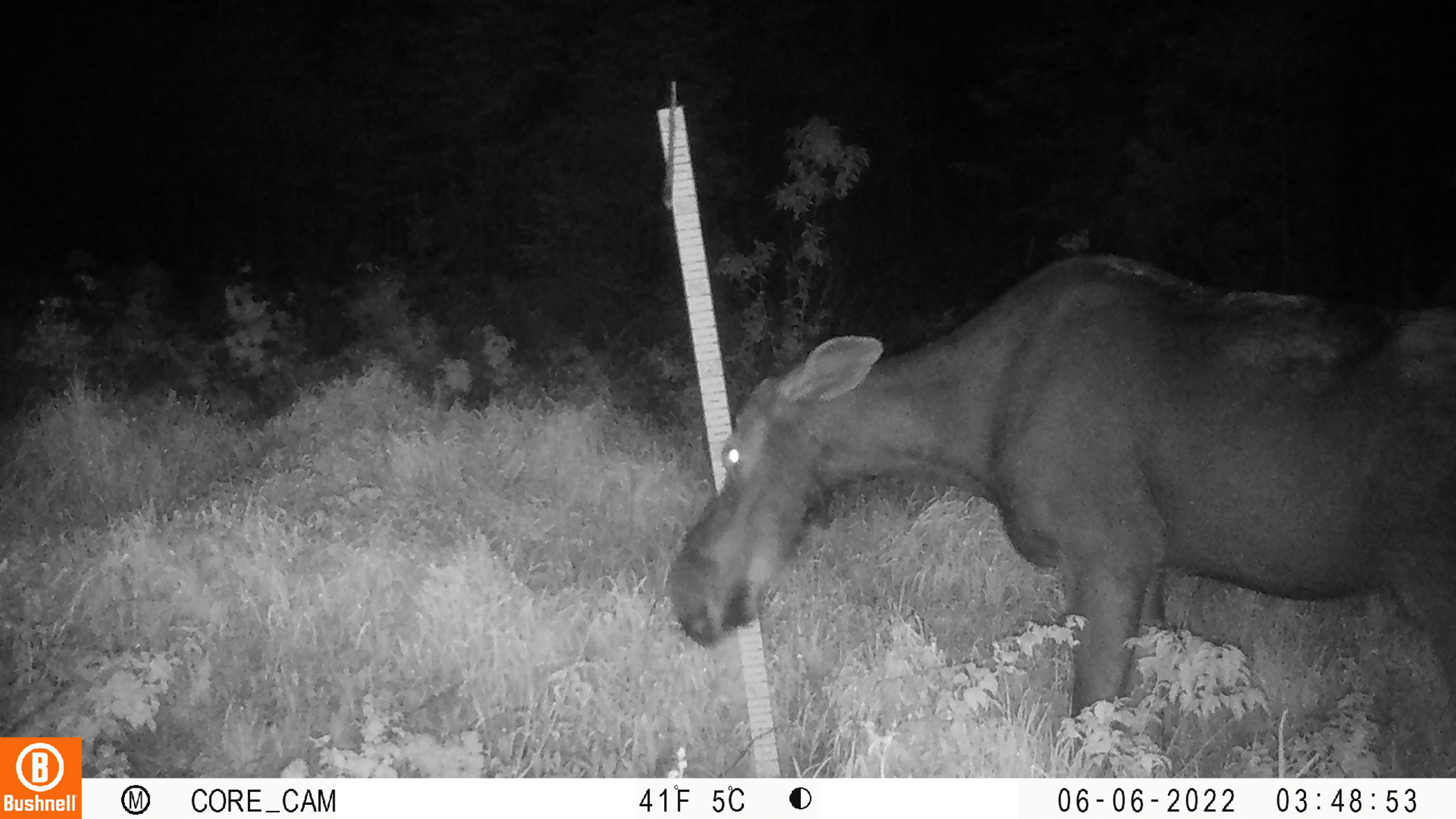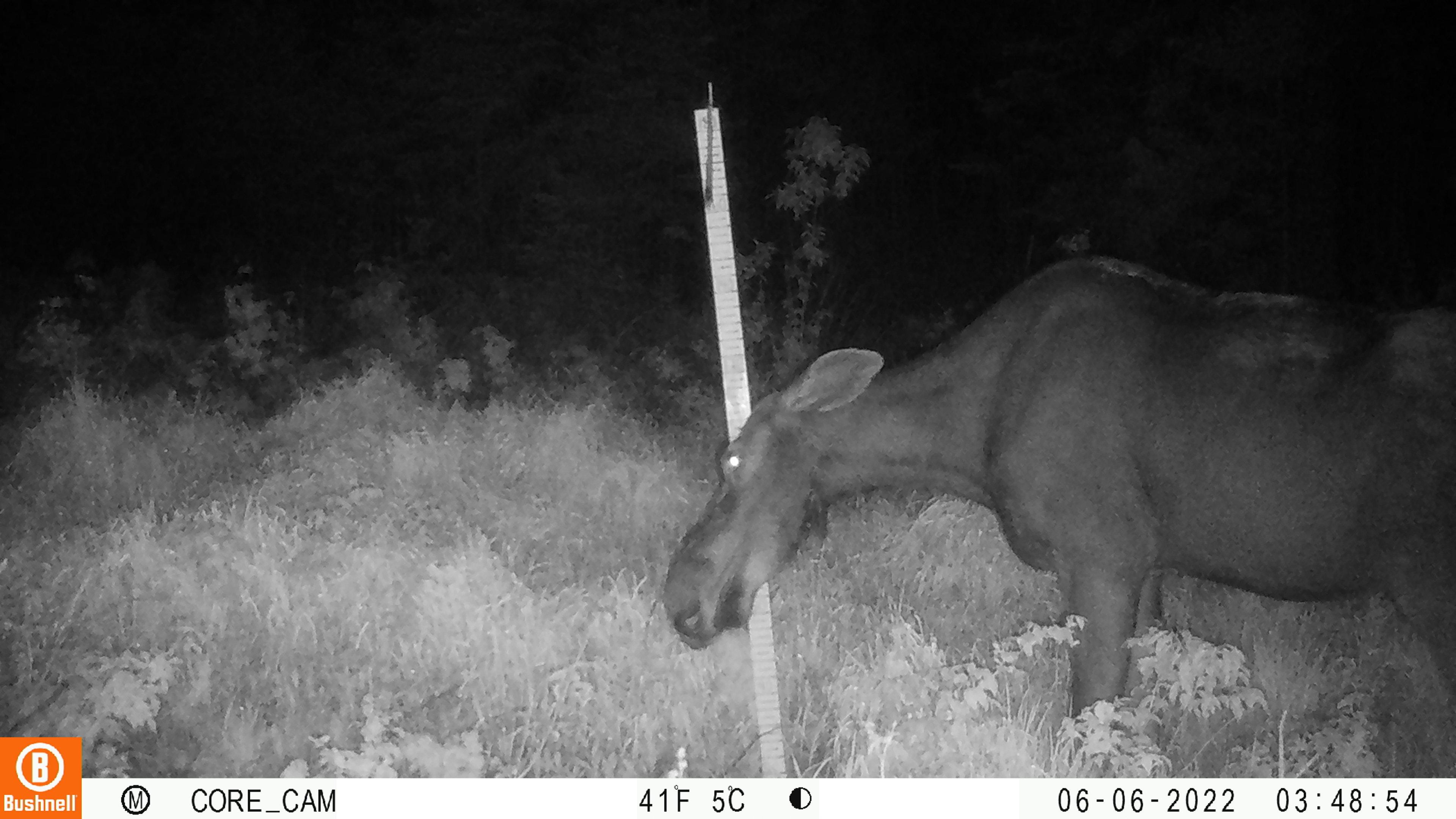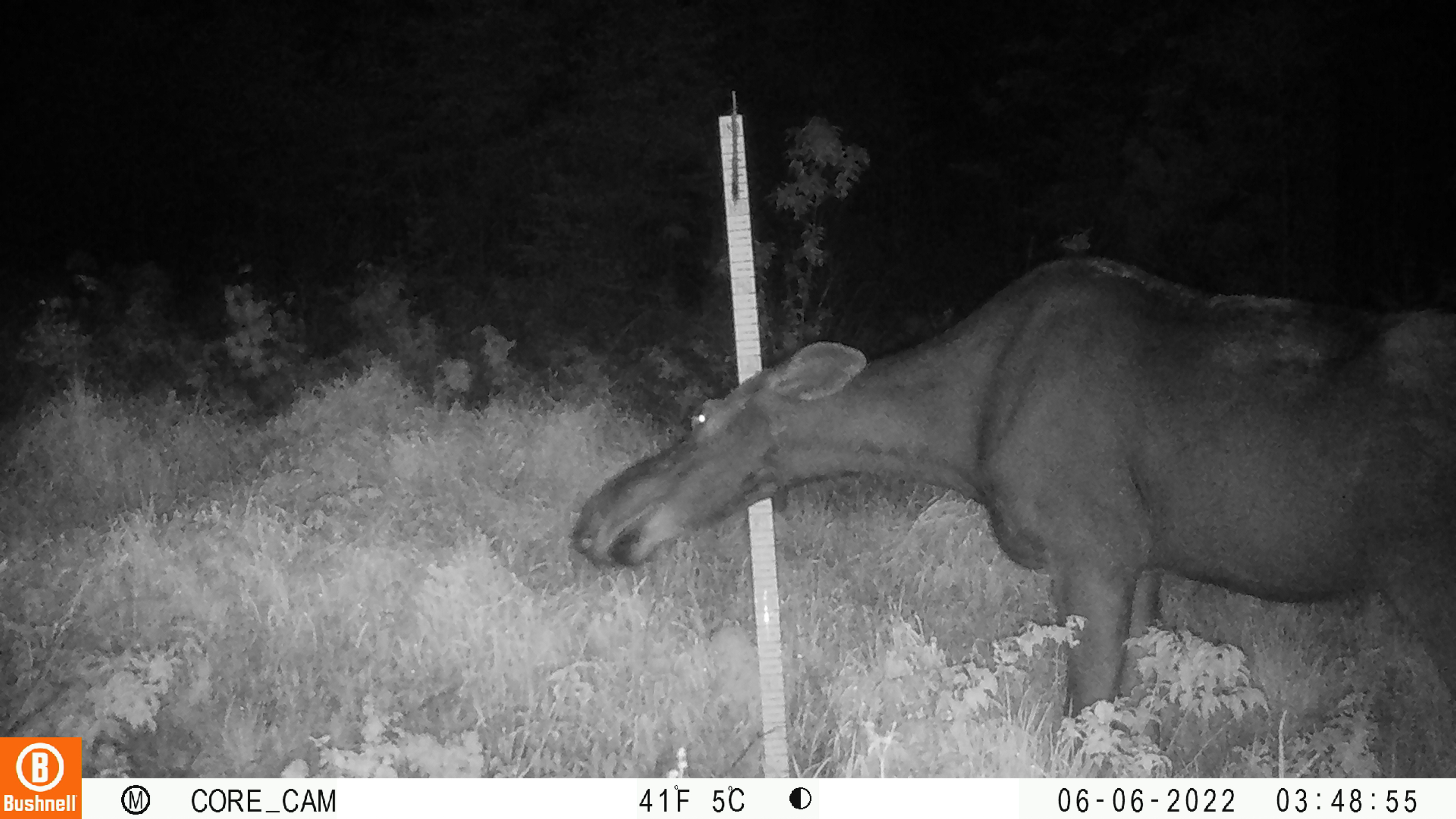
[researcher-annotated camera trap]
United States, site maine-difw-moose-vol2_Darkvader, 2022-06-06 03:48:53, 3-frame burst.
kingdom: Animalia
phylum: Chordata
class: Mammalia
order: Artiodactyla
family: Cervidae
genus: Alces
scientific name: Alces alces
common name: moose